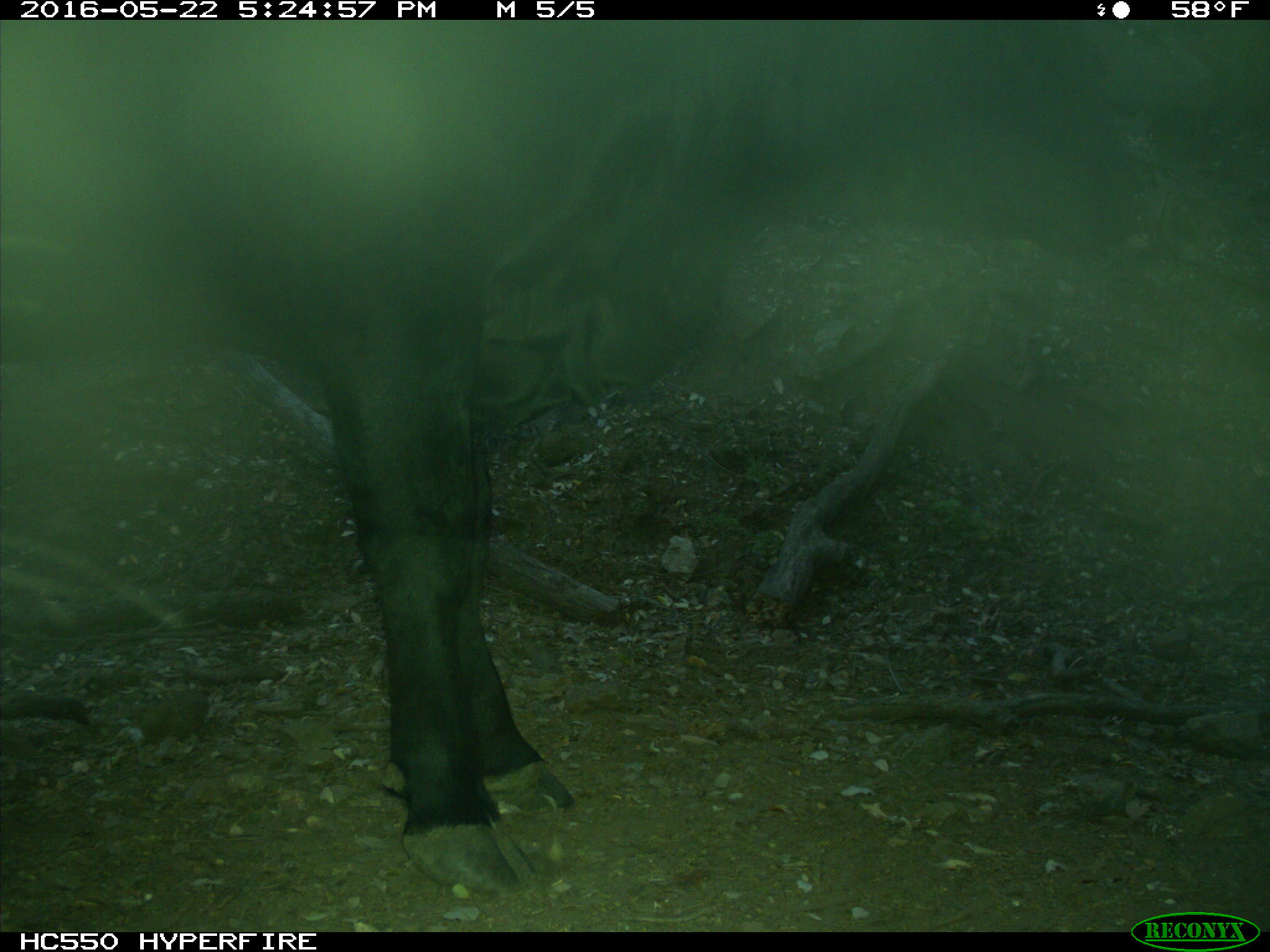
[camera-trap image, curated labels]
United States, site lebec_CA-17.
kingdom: Animalia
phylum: Chordata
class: Mammalia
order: Artiodactyla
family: Bovidae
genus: Bos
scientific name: Bos taurus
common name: domestic cow